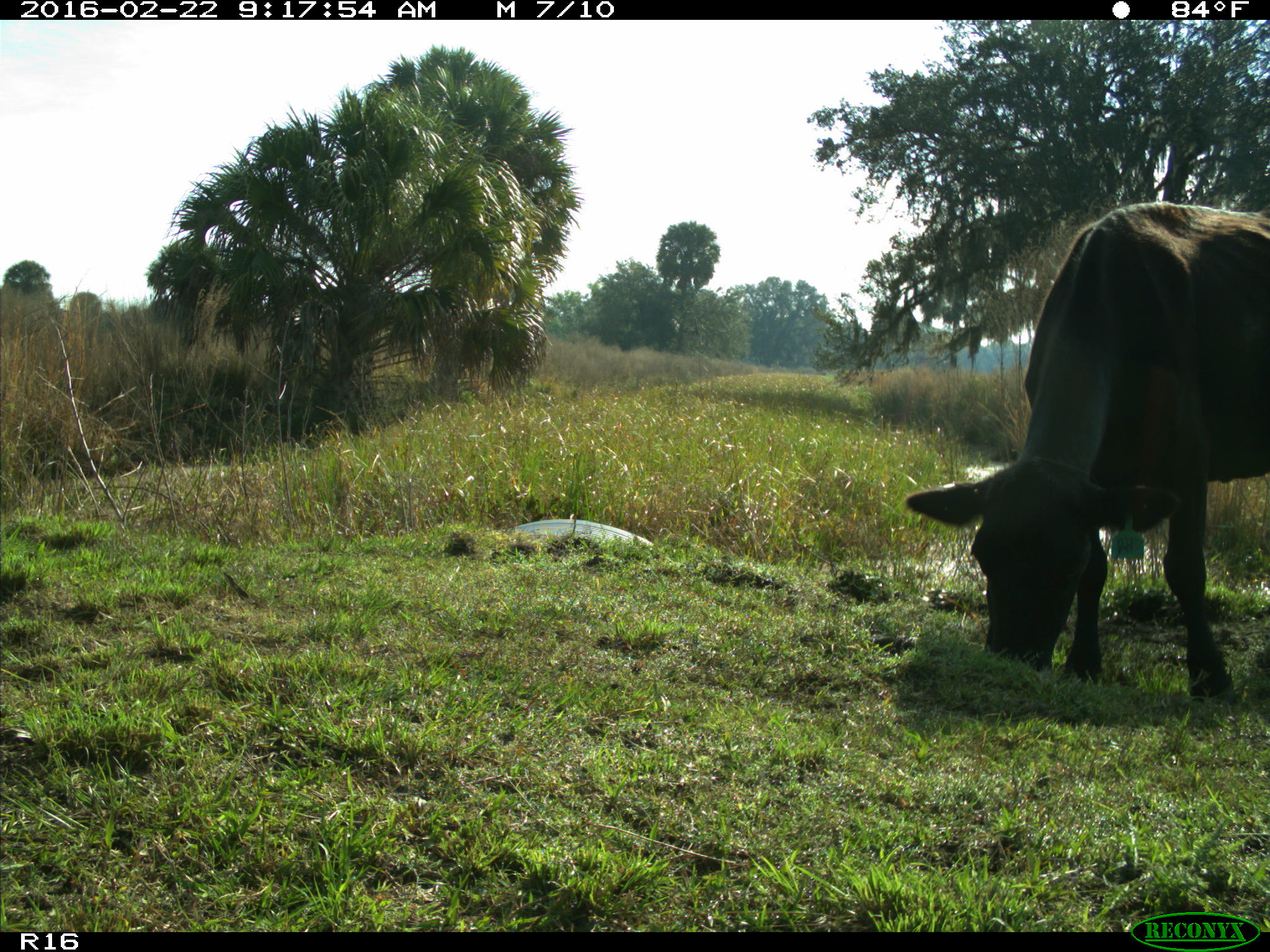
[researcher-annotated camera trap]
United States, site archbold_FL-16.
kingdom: Animalia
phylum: Chordata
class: Mammalia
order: Artiodactyla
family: Bovidae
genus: Bos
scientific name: Bos taurus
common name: domestic cow